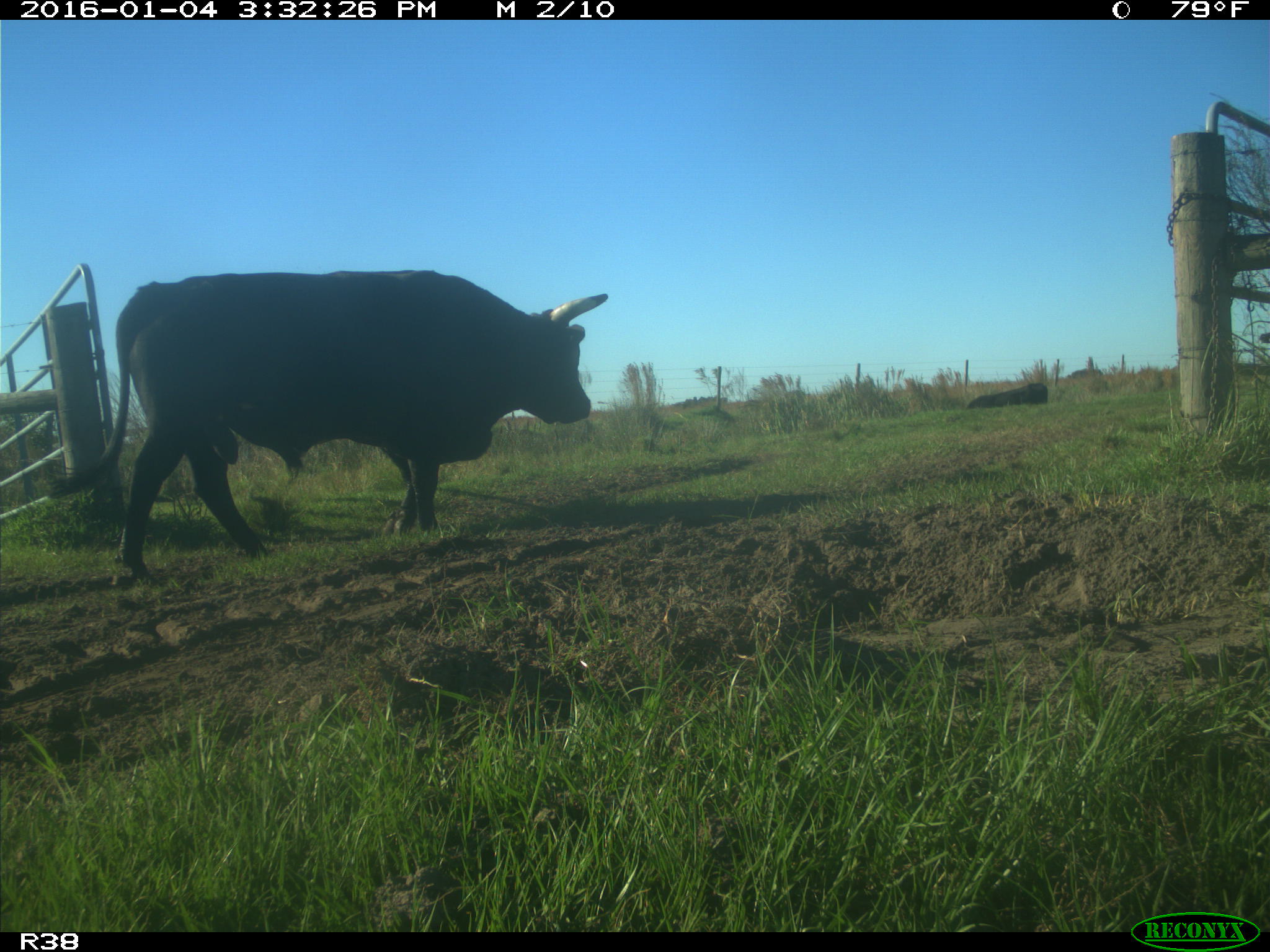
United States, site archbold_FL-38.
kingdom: Animalia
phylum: Chordata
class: Mammalia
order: Artiodactyla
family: Bovidae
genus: Bos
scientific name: Bos taurus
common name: domestic cow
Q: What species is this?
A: Bos taurus (domestic cow).